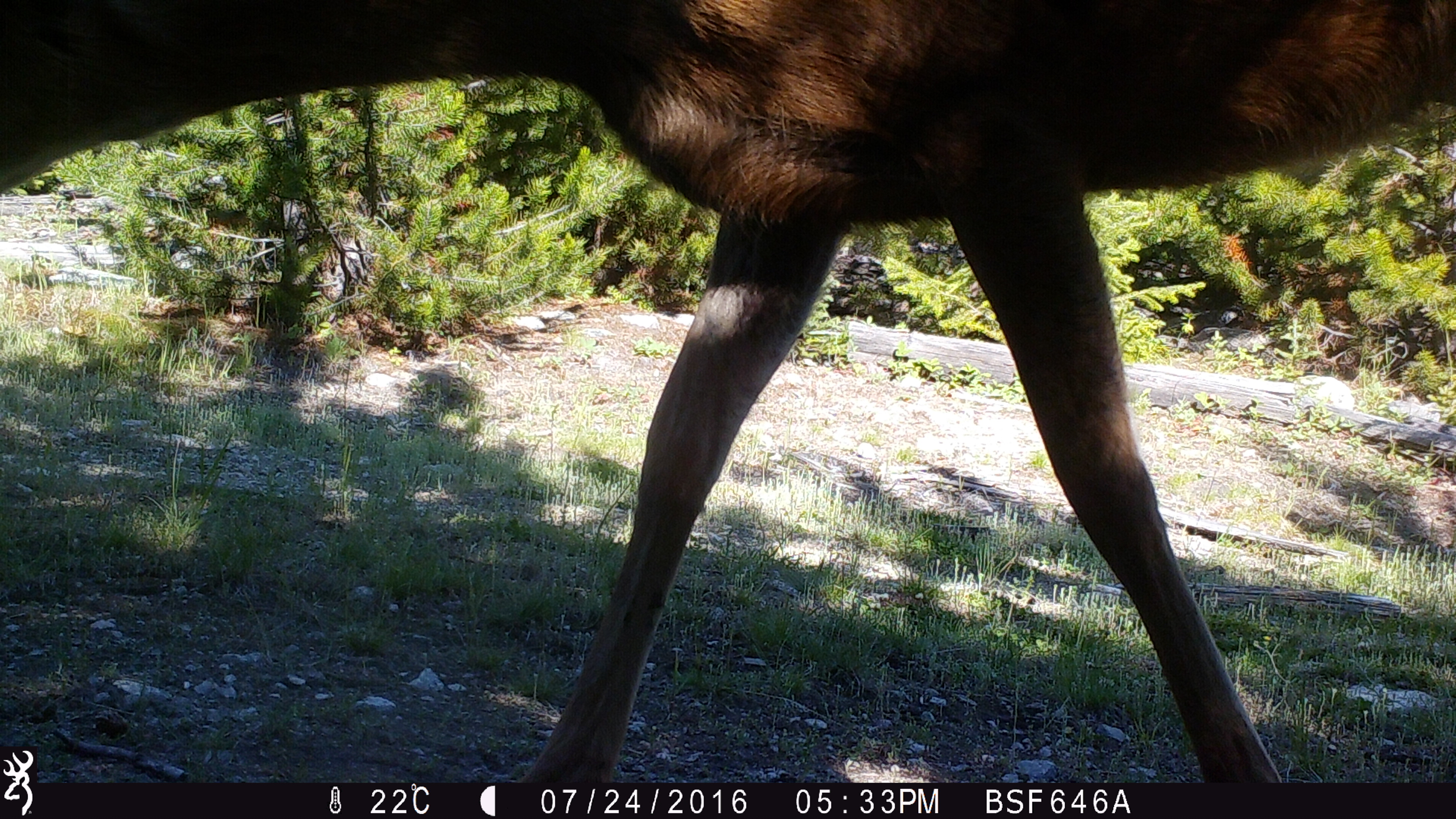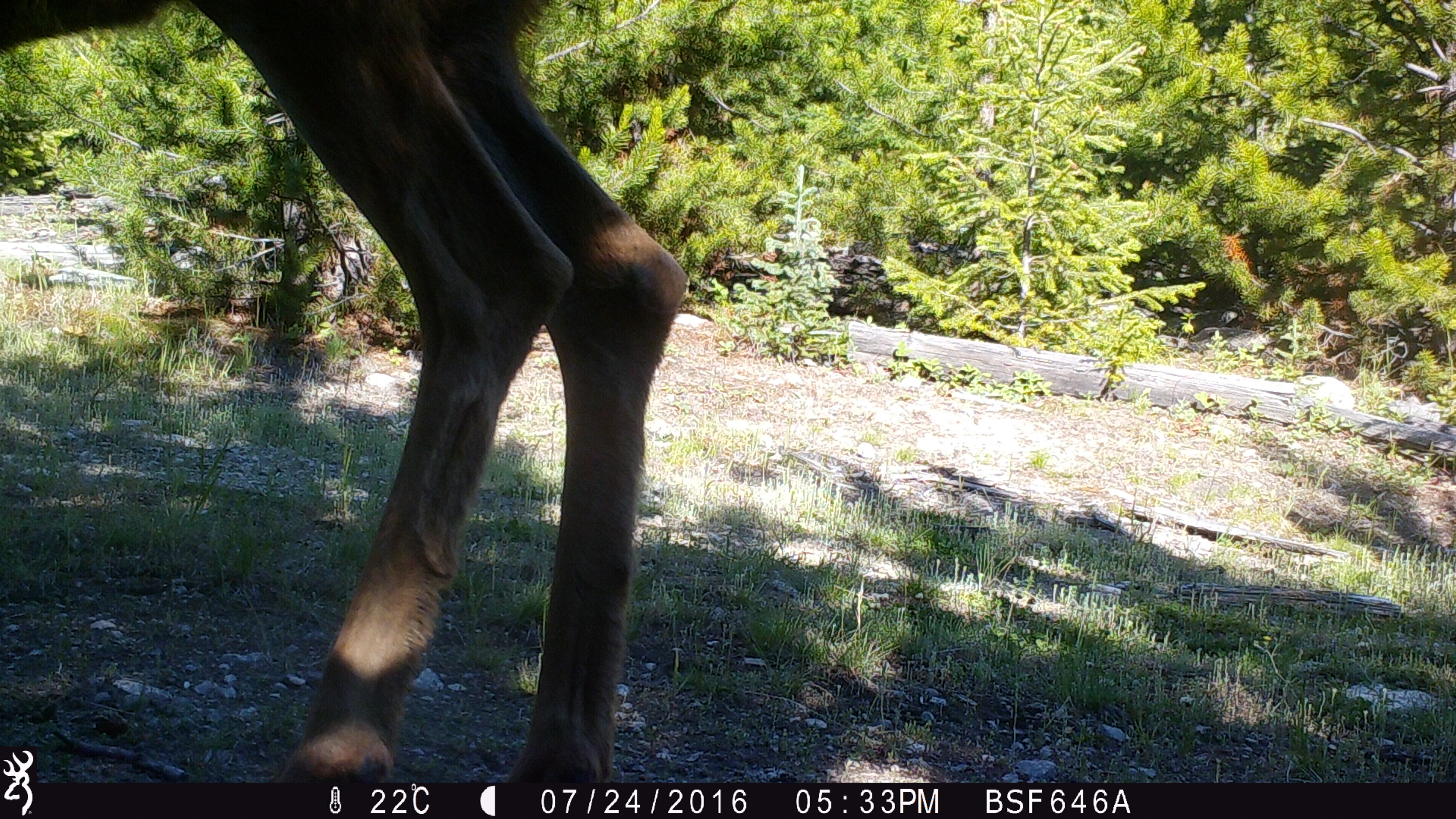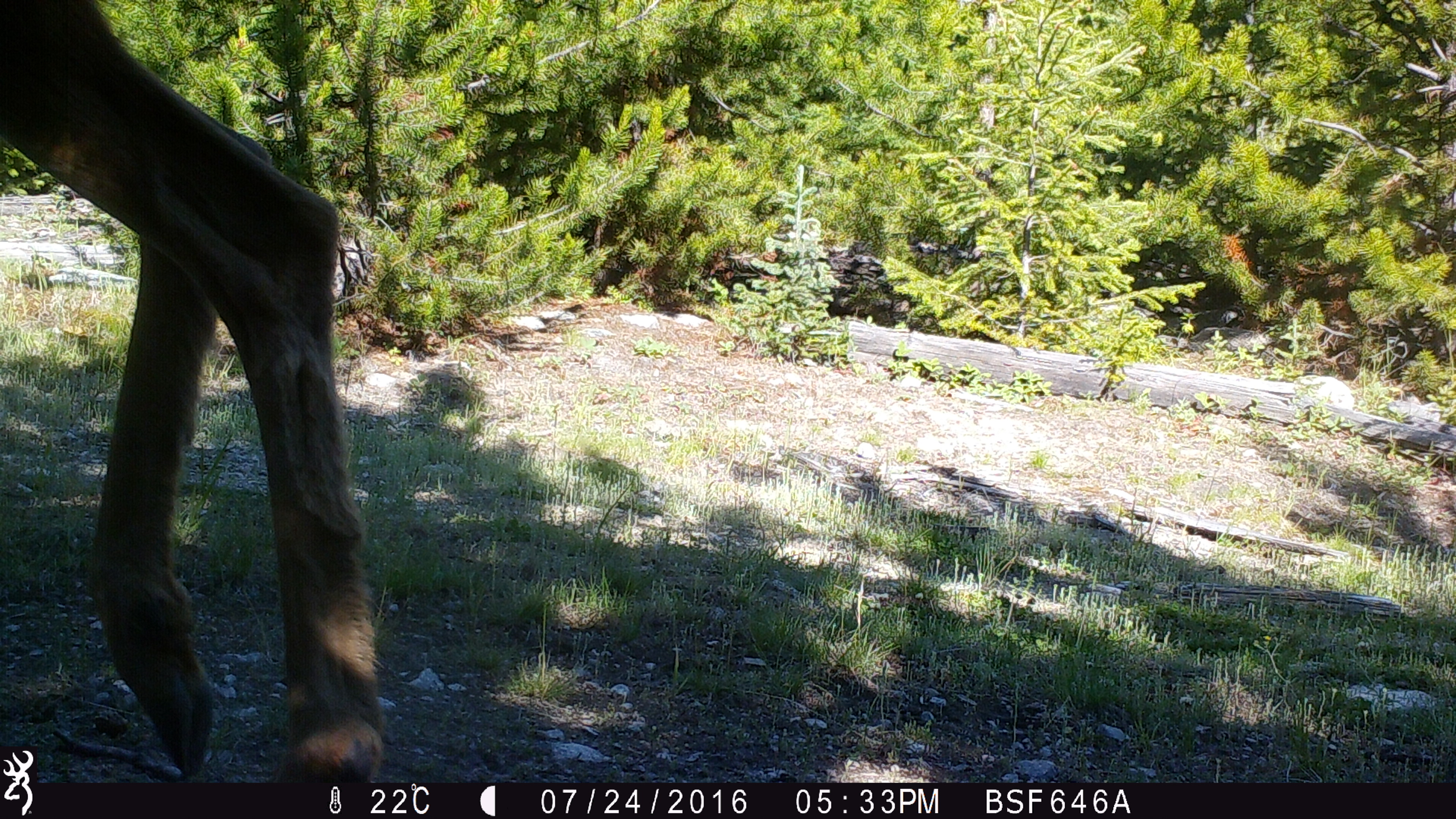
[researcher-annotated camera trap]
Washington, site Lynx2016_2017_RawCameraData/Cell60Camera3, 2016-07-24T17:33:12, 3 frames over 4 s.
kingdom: Animalia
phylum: Chordata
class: Mammalia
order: Artiodactyla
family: Cervidae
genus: Odocoileus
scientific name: Odocoileus hemionus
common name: mule deer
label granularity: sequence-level